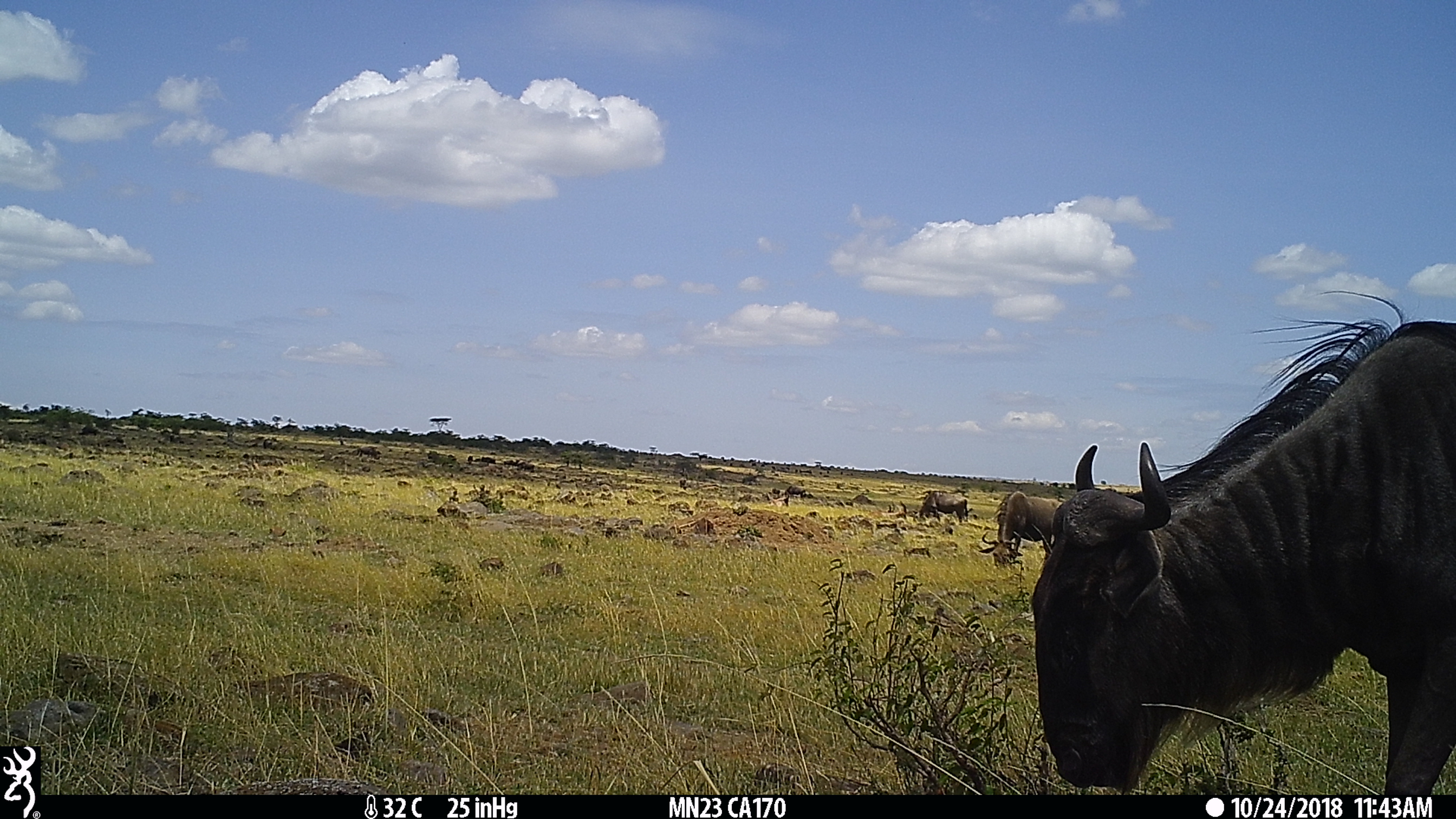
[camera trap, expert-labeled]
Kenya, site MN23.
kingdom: Animalia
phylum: Chordata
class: Mammalia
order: Artiodactyla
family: Bovidae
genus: Connochaetes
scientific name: Connochaetes taurinus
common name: blue wildebeest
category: wildebeest